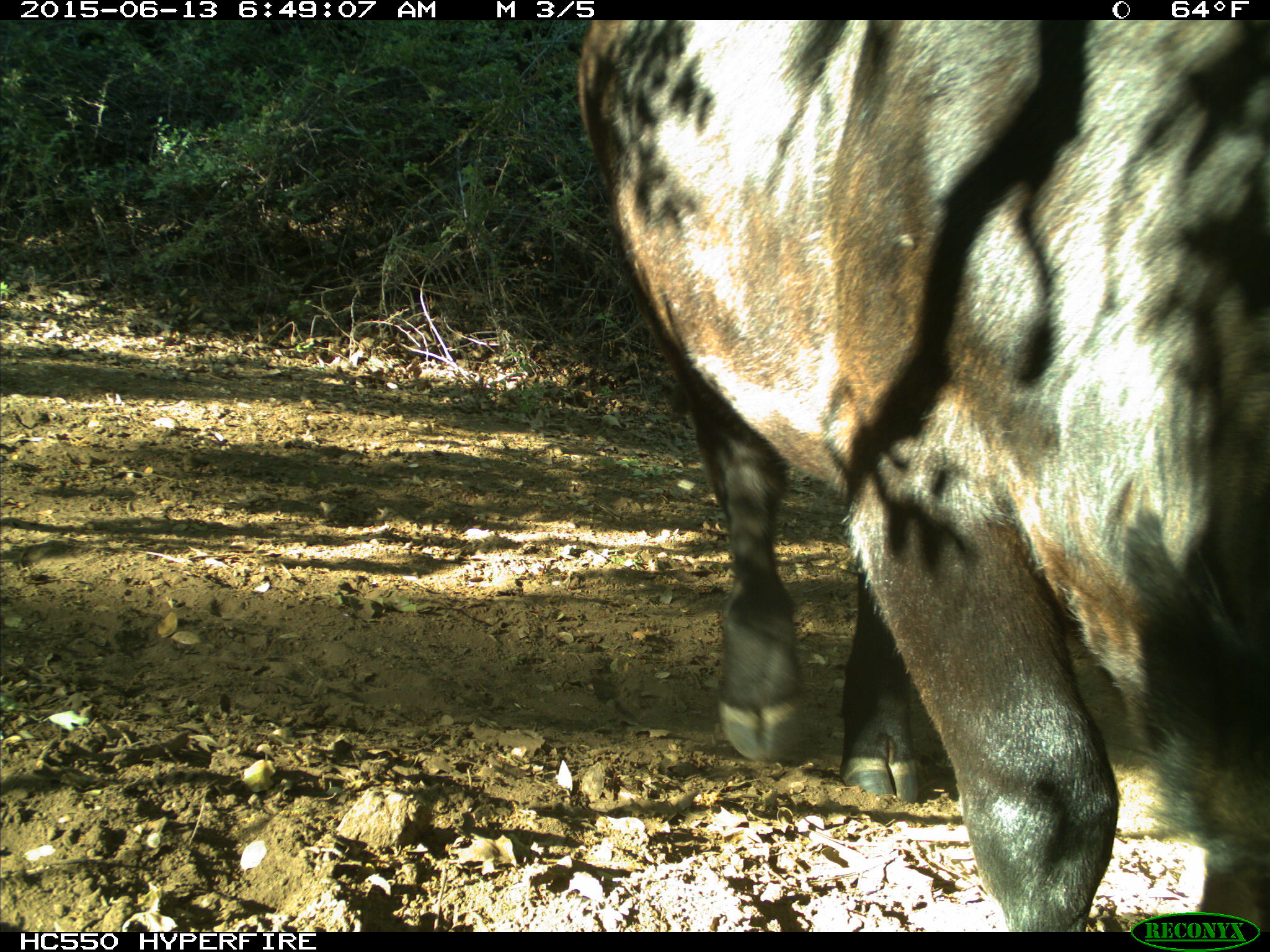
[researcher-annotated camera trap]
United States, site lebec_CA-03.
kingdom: Animalia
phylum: Chordata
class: Mammalia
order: Artiodactyla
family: Bovidae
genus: Bos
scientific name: Bos taurus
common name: domestic cow